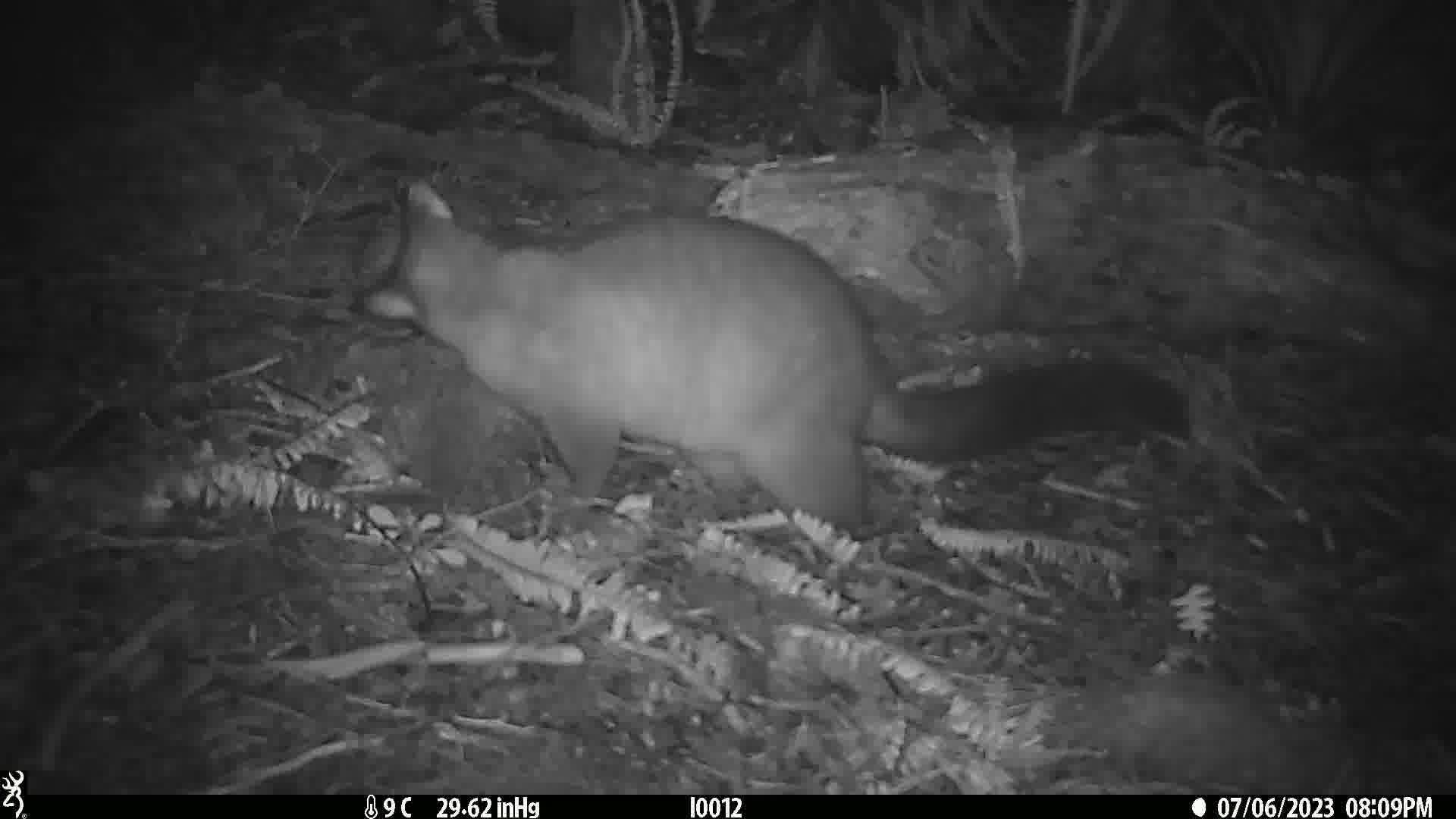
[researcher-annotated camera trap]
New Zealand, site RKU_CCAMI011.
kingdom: Animalia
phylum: Chordata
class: Mammalia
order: Diprotodontia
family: Phalangeridae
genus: Trichosurus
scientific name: Trichosurus vulpecula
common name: common brushtail possum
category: possum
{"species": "possum (common brushtail possum) (Trichosurus vulpecula)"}